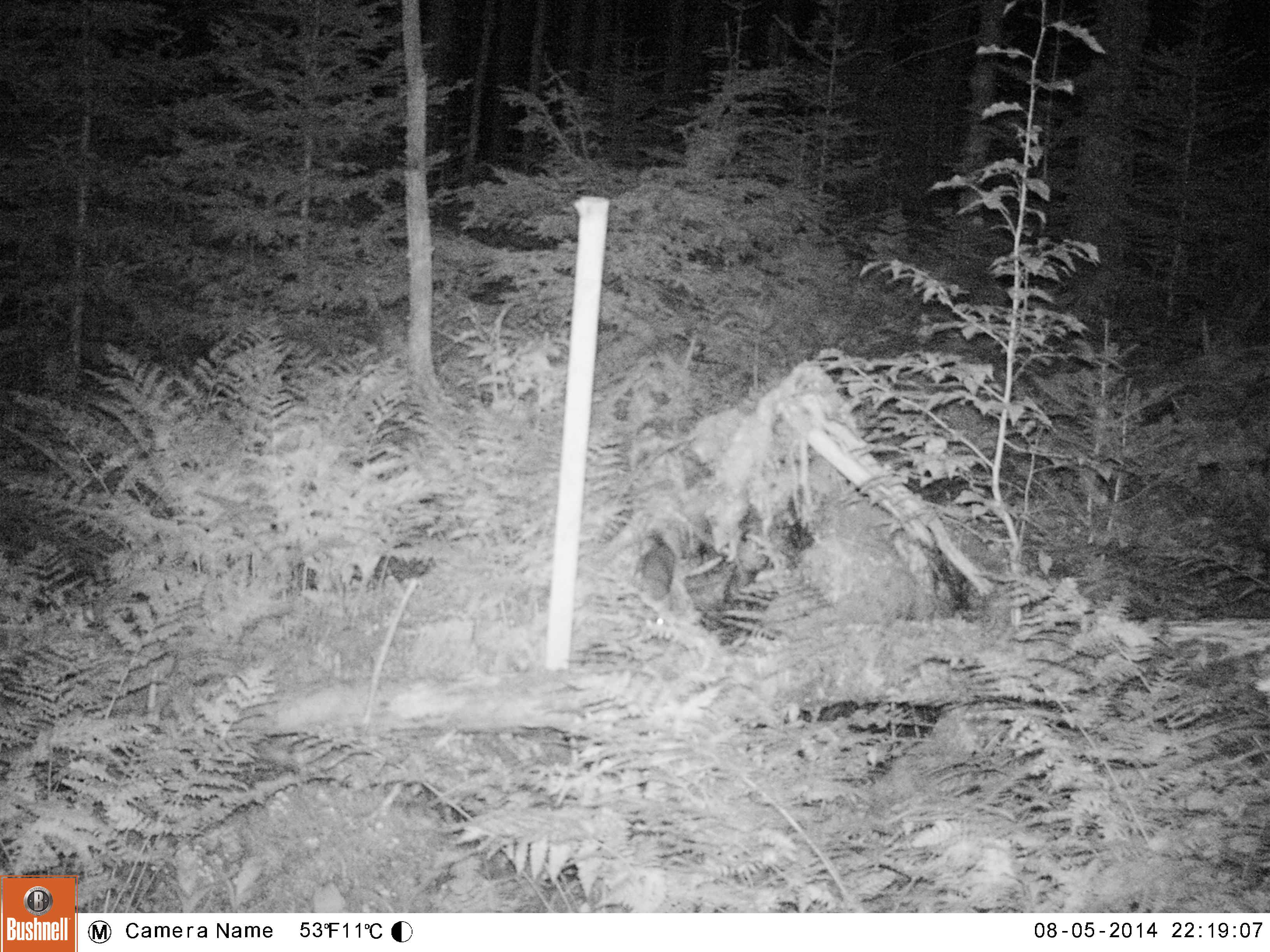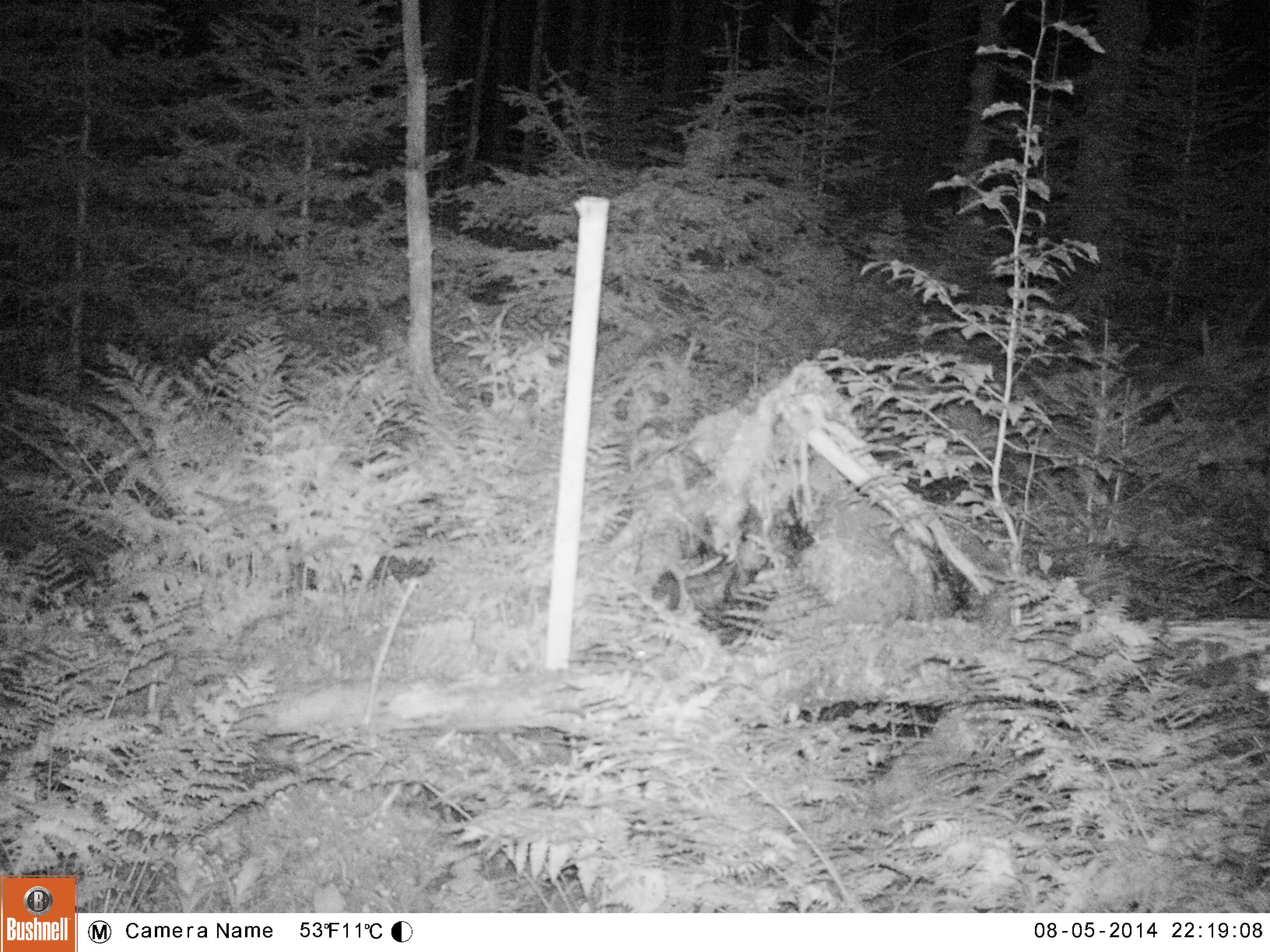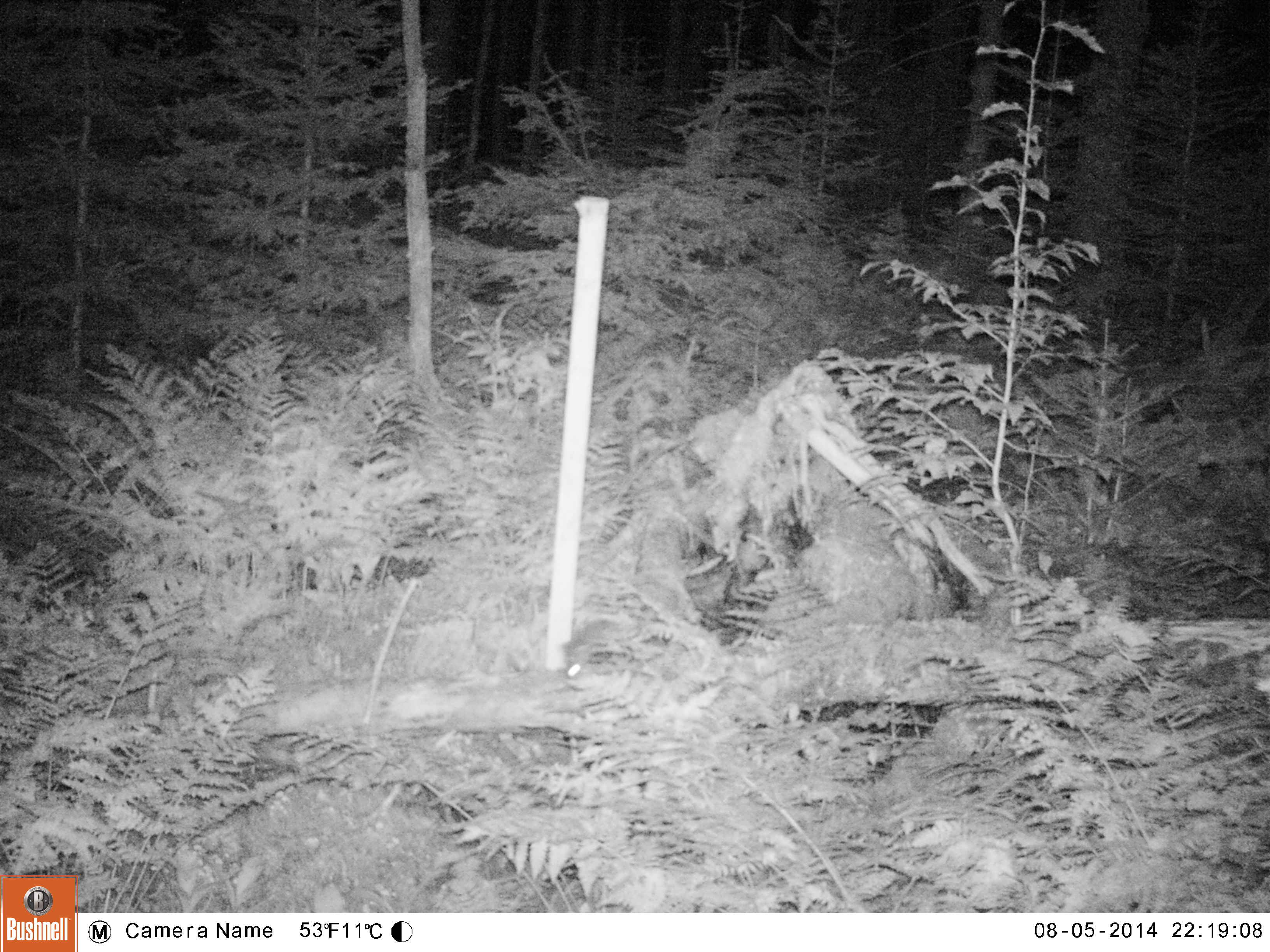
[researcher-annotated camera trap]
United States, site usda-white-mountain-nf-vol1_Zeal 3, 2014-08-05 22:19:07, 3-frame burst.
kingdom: Animalia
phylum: Chordata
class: Mammalia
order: Carnivora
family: Mustelidae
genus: Martes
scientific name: Martes americana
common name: american marten